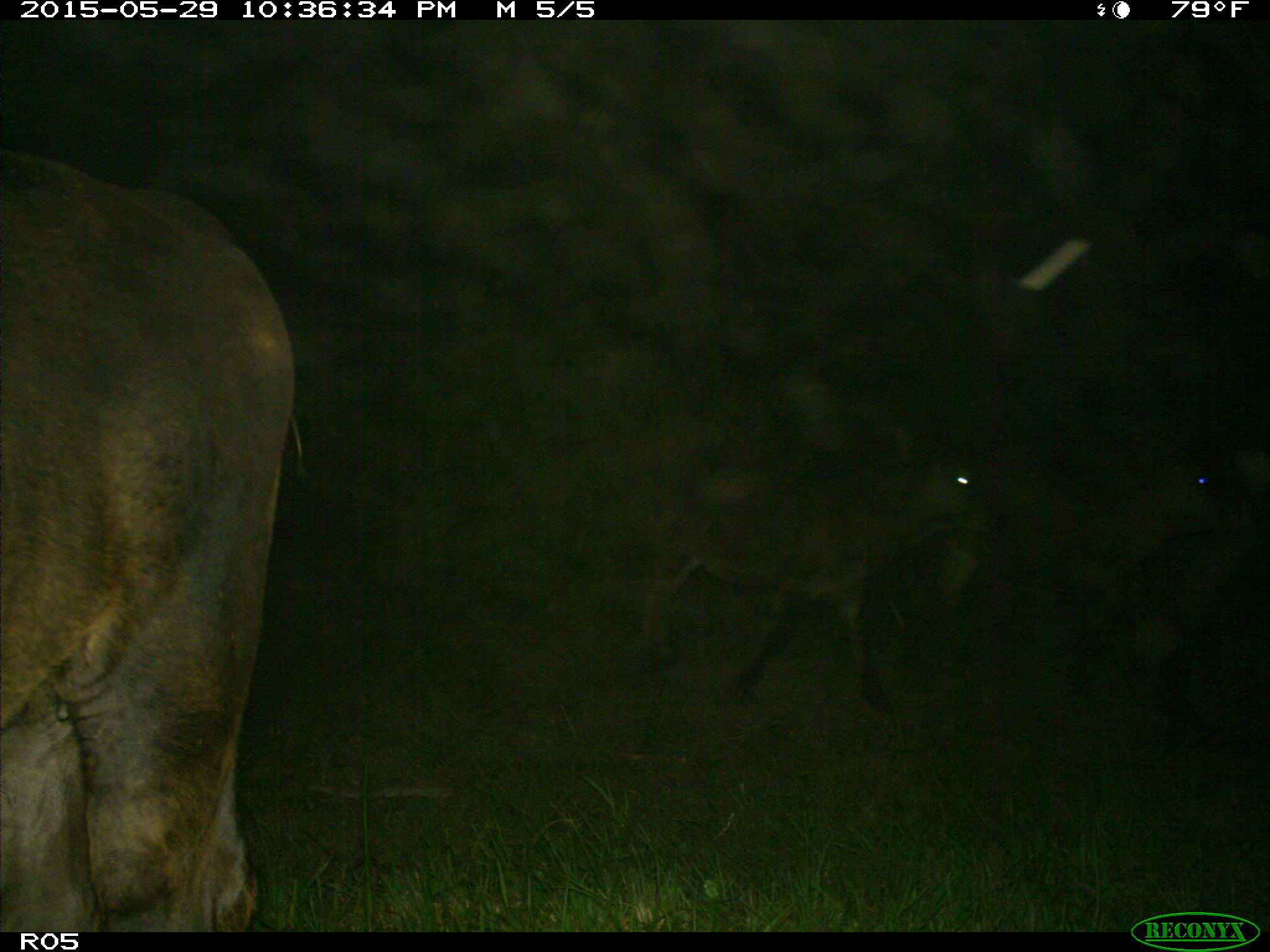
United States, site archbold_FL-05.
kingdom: Animalia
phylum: Chordata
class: Mammalia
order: Artiodactyla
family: Bovidae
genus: Bos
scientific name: Bos taurus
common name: domestic cow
Bos taurus (domestic cow).